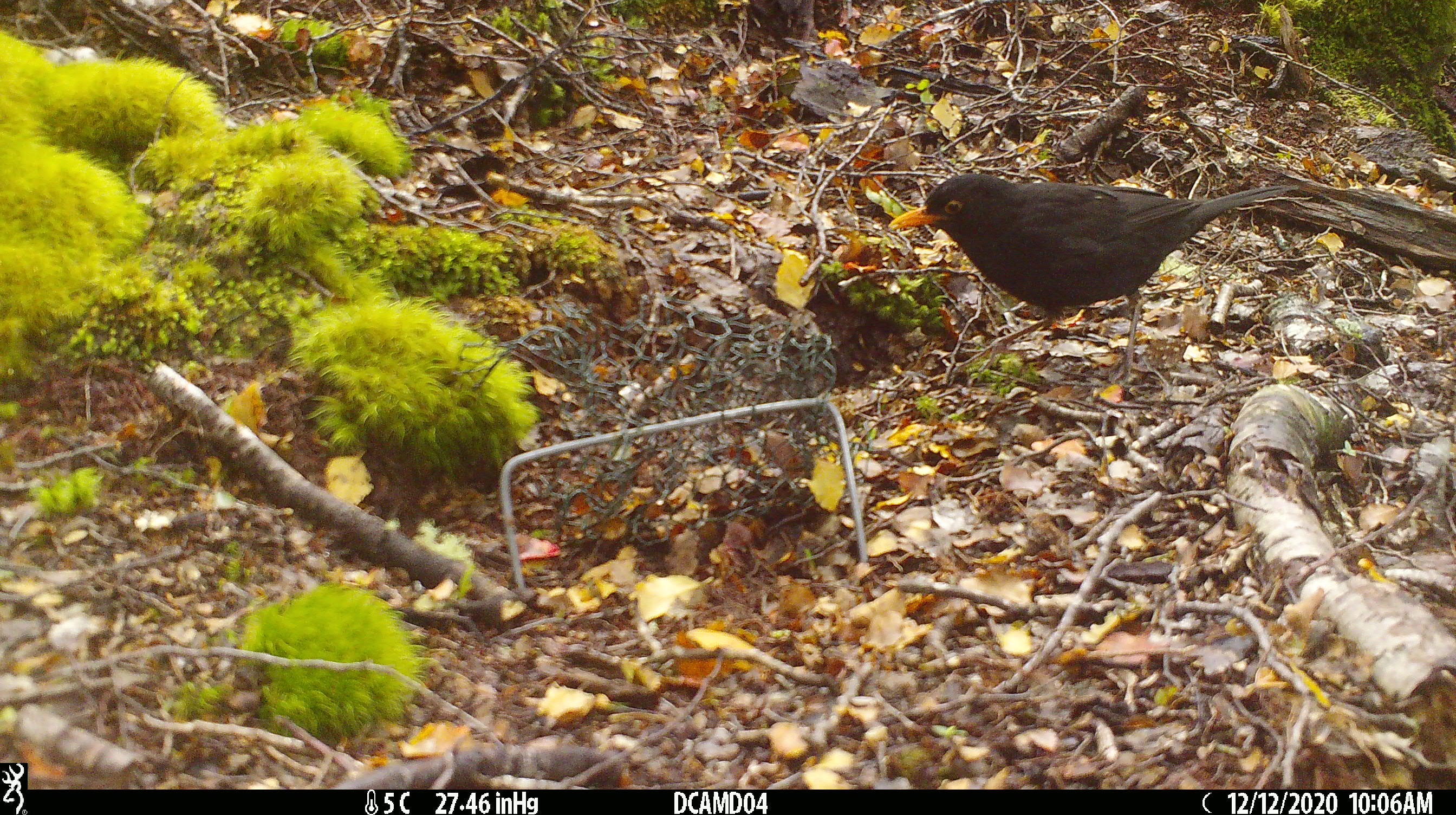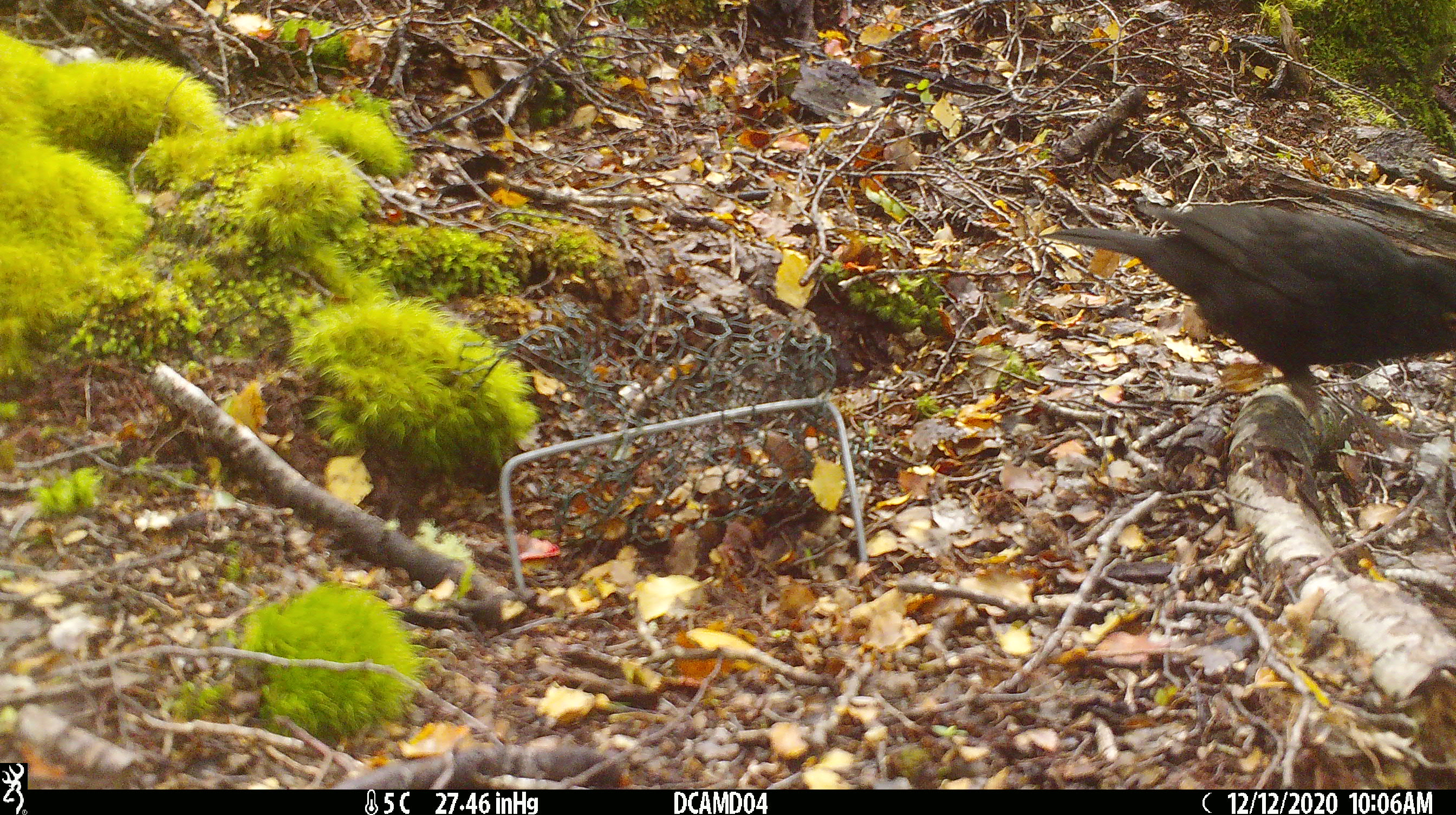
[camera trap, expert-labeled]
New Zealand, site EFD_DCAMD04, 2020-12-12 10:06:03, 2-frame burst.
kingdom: Animalia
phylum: Chordata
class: Aves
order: Passeriformes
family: Turdidae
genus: Turdus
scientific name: Turdus merula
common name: eurasian blackbird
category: blackbird